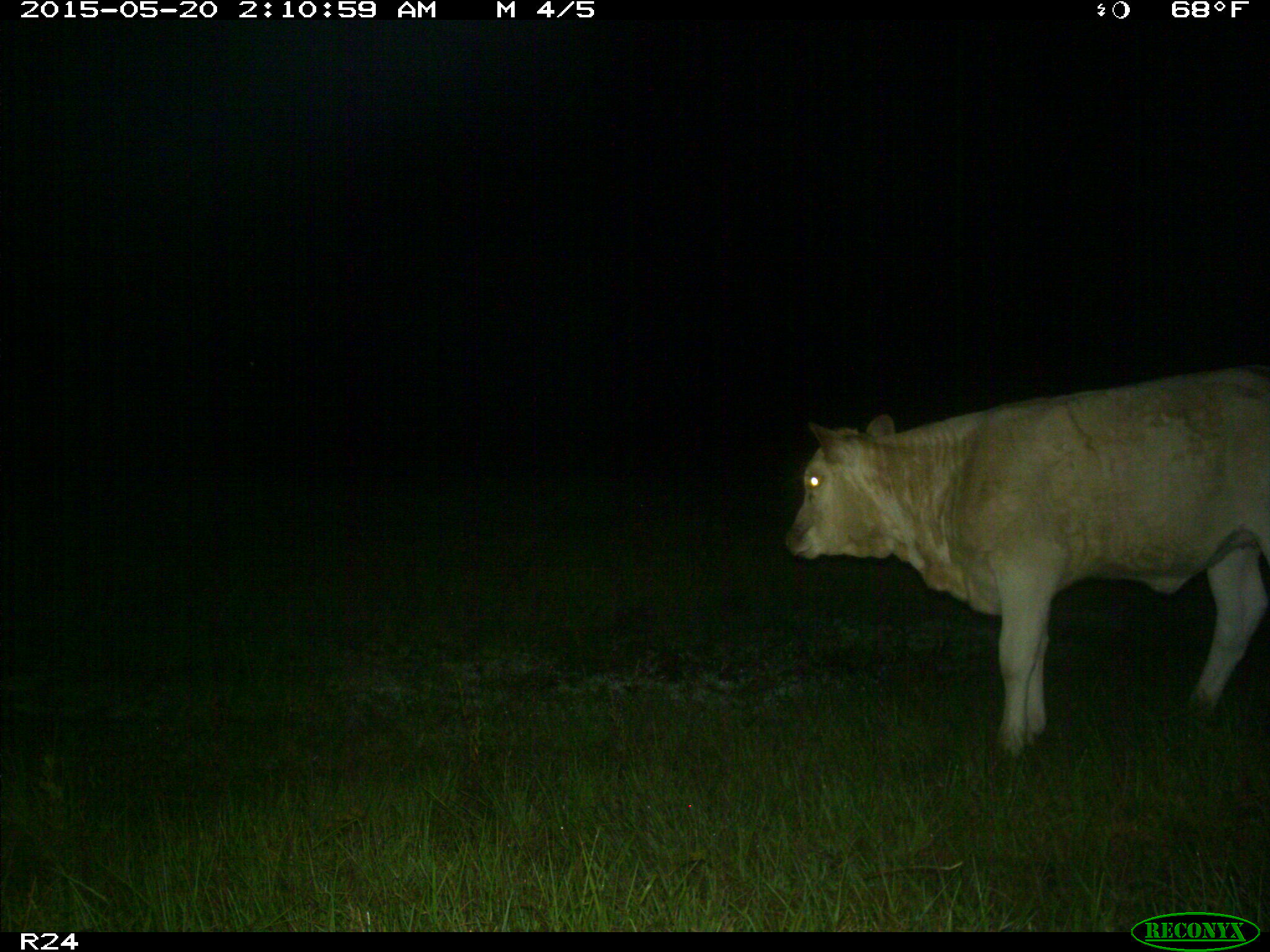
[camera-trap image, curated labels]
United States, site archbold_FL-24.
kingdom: Animalia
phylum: Chordata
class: Mammalia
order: Artiodactyla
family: Bovidae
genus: Bos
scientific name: Bos taurus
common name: domestic cow